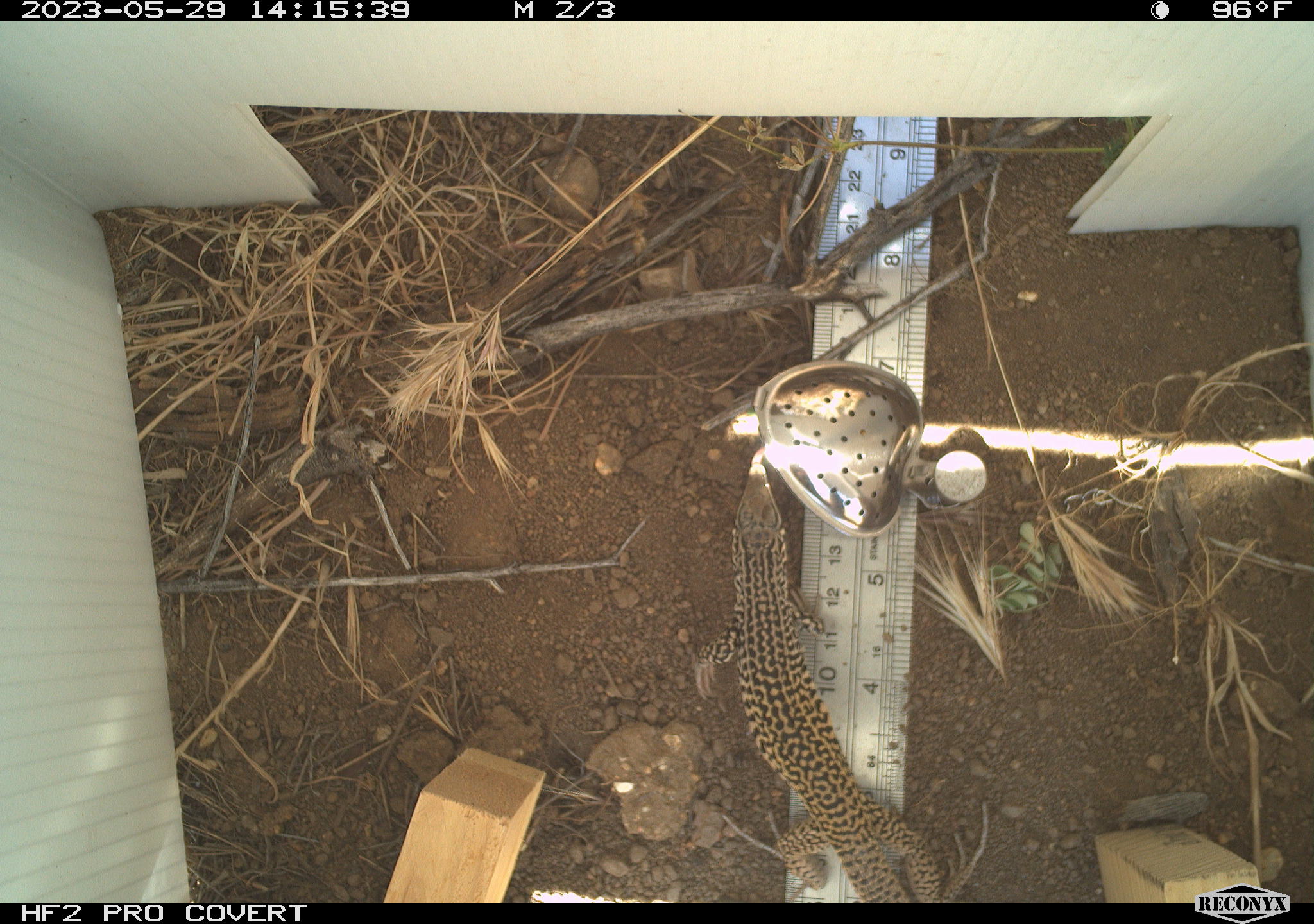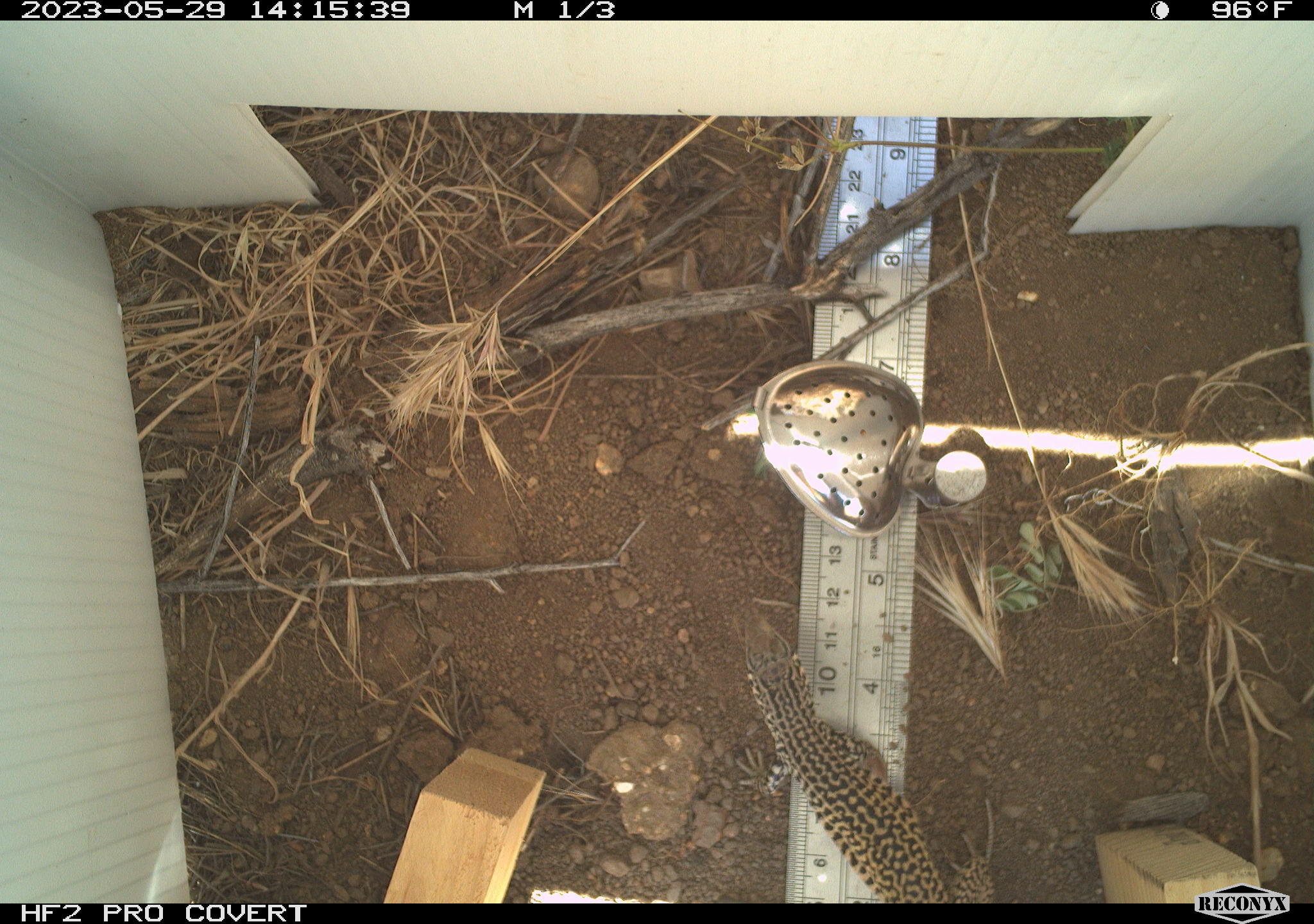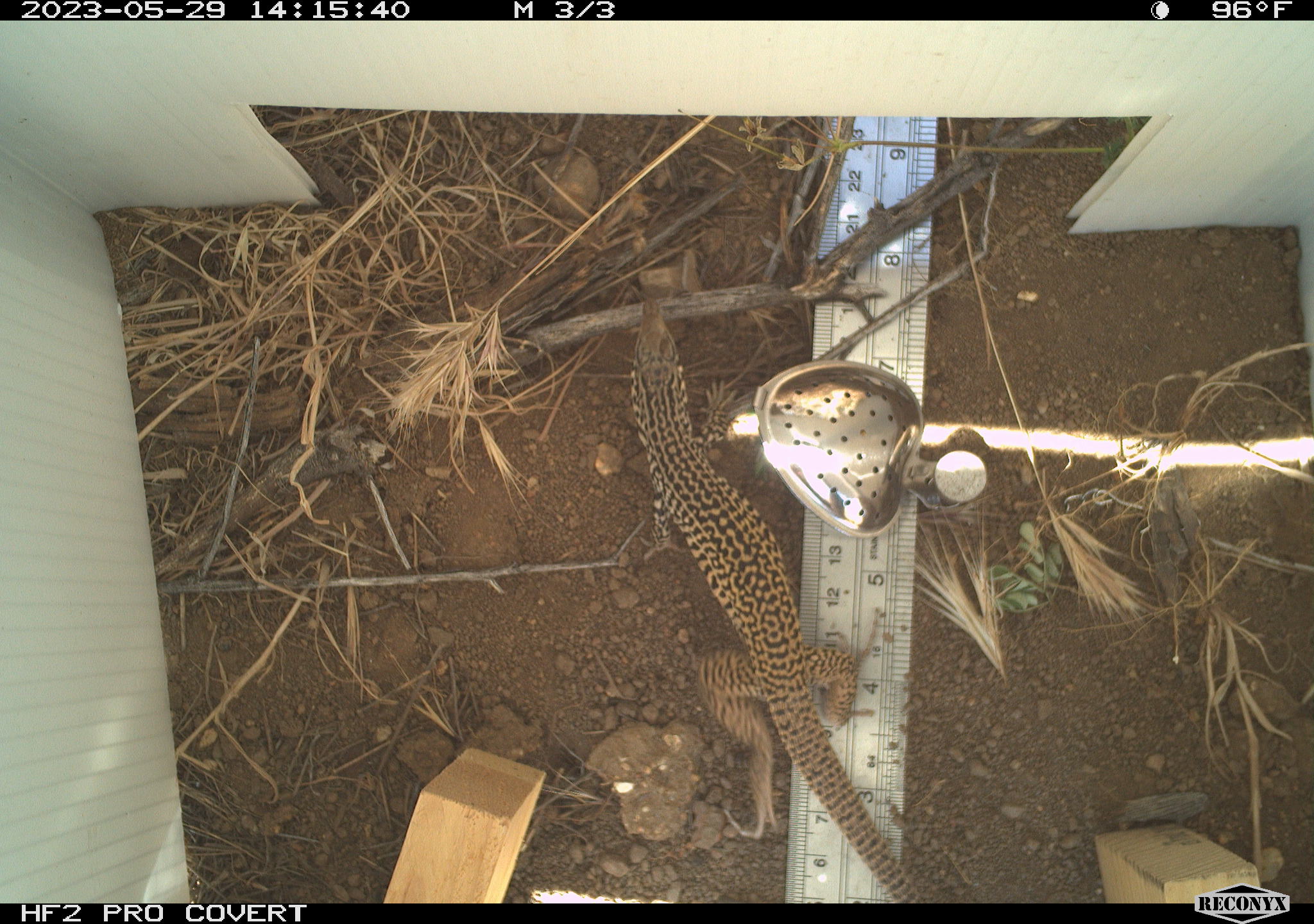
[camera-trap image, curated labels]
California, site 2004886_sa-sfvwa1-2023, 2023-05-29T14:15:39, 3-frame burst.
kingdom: Animalia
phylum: Chordata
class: Reptilia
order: Squamata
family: Teiidae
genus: Aspidoscelis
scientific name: Aspidoscelis tigris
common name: western whiptail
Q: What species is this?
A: Western whiptail (Aspidoscelis tigris).